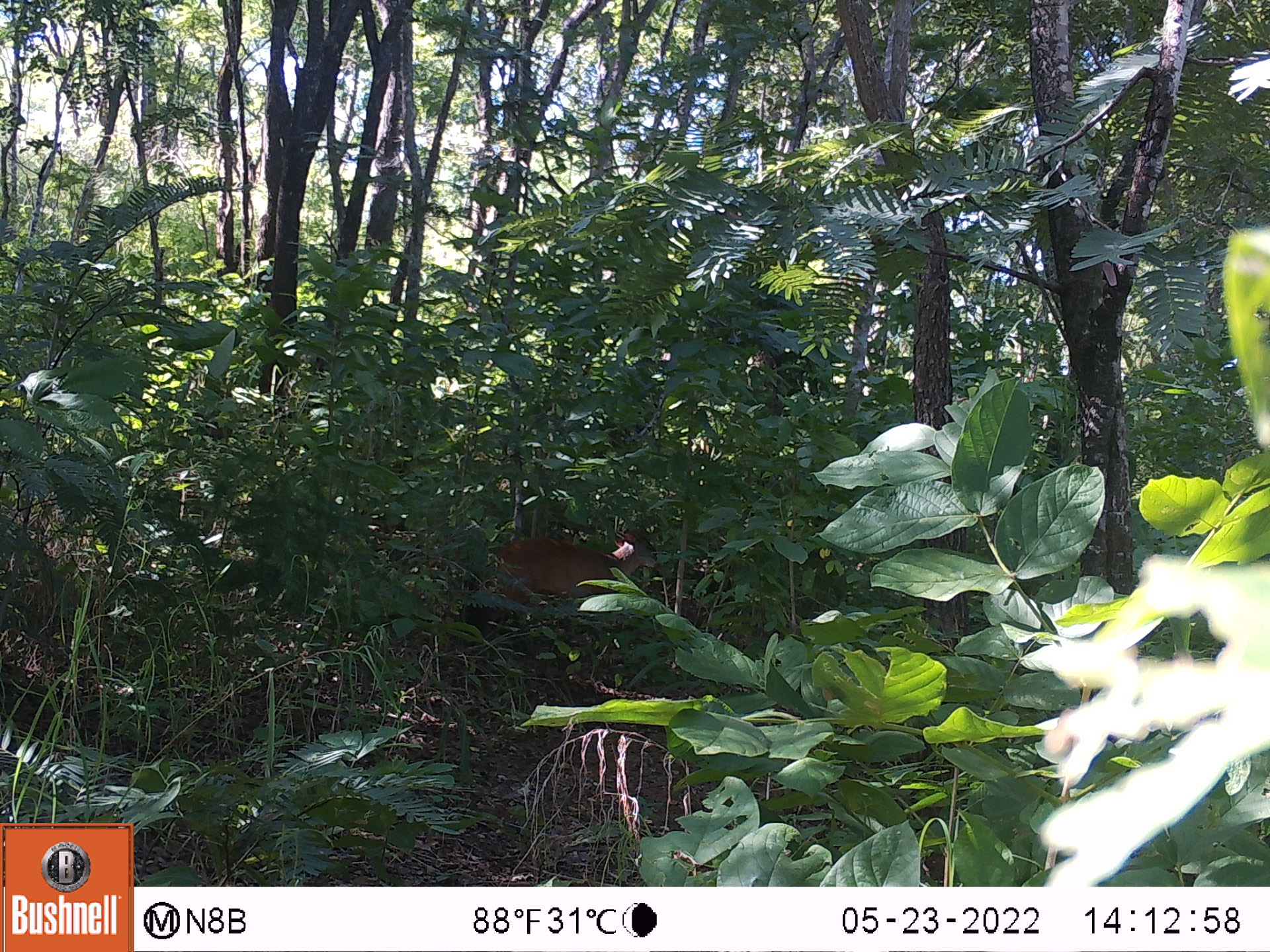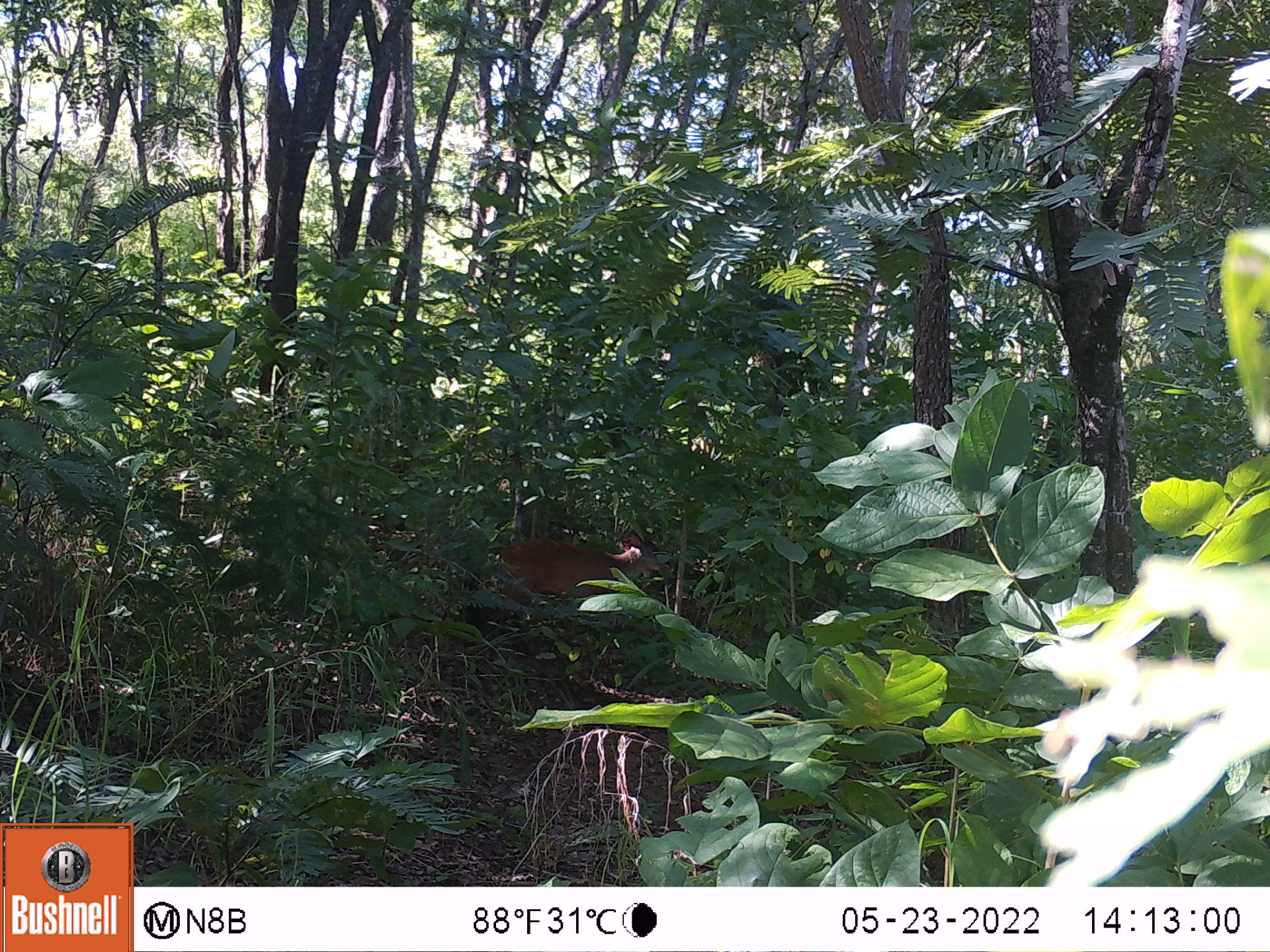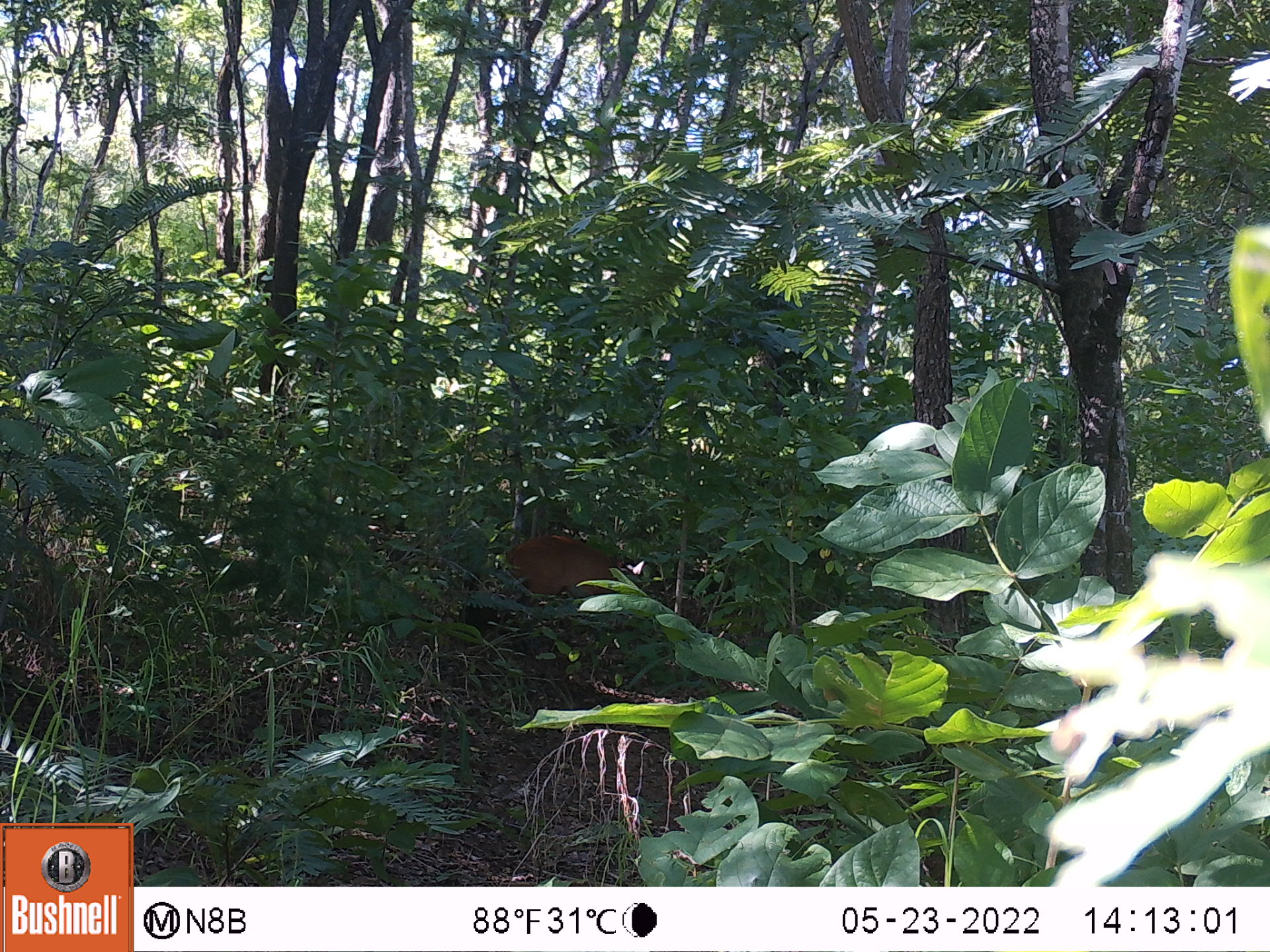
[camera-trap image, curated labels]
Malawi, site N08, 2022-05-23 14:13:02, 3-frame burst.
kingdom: Animalia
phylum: Chordata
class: Mammalia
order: Artiodactyla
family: Bovidae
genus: Cephalophorus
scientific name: Cephalophorus natalensis natalensis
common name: red duiker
Red duiker (Cephalophorus natalensis natalensis), count 1.